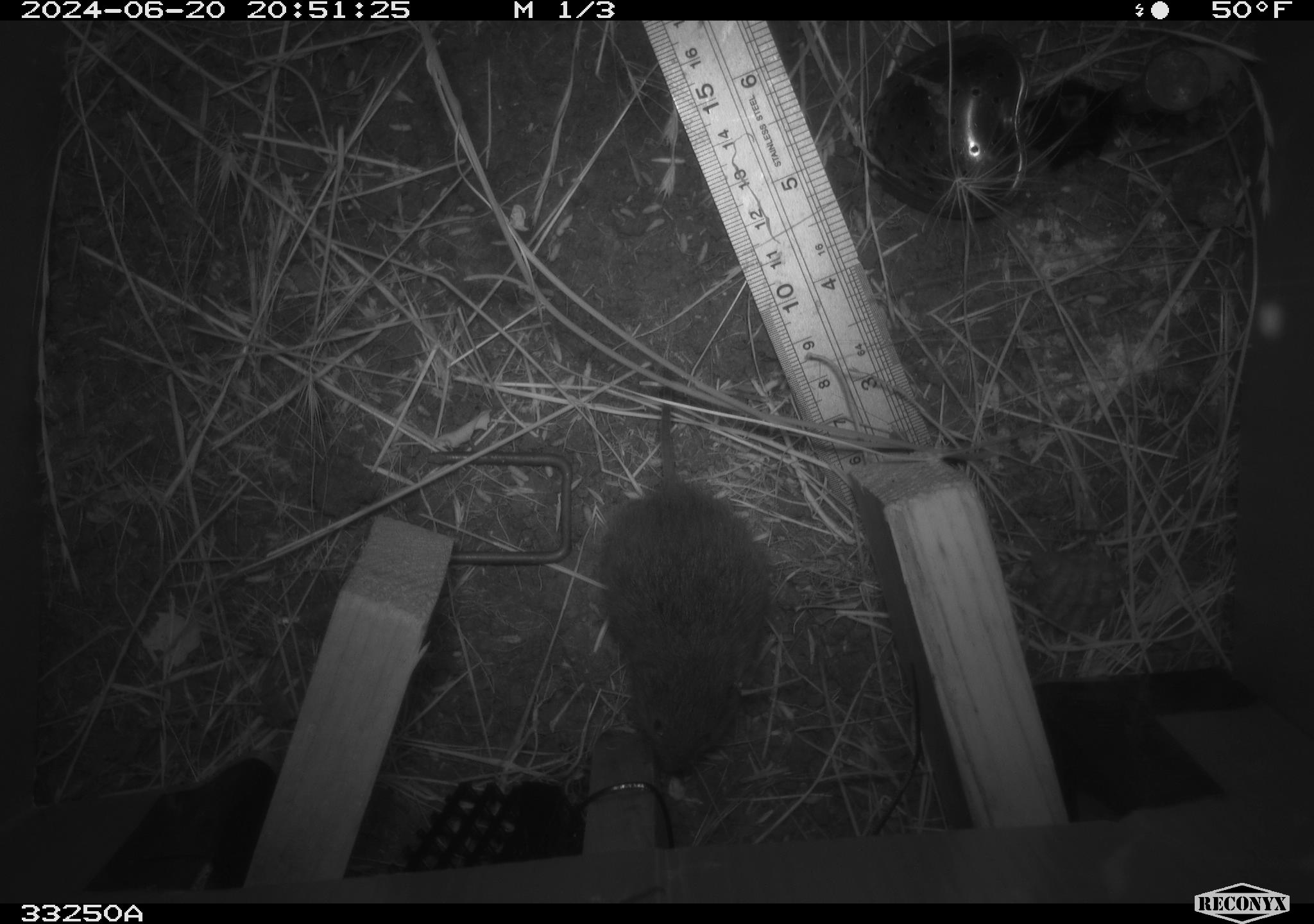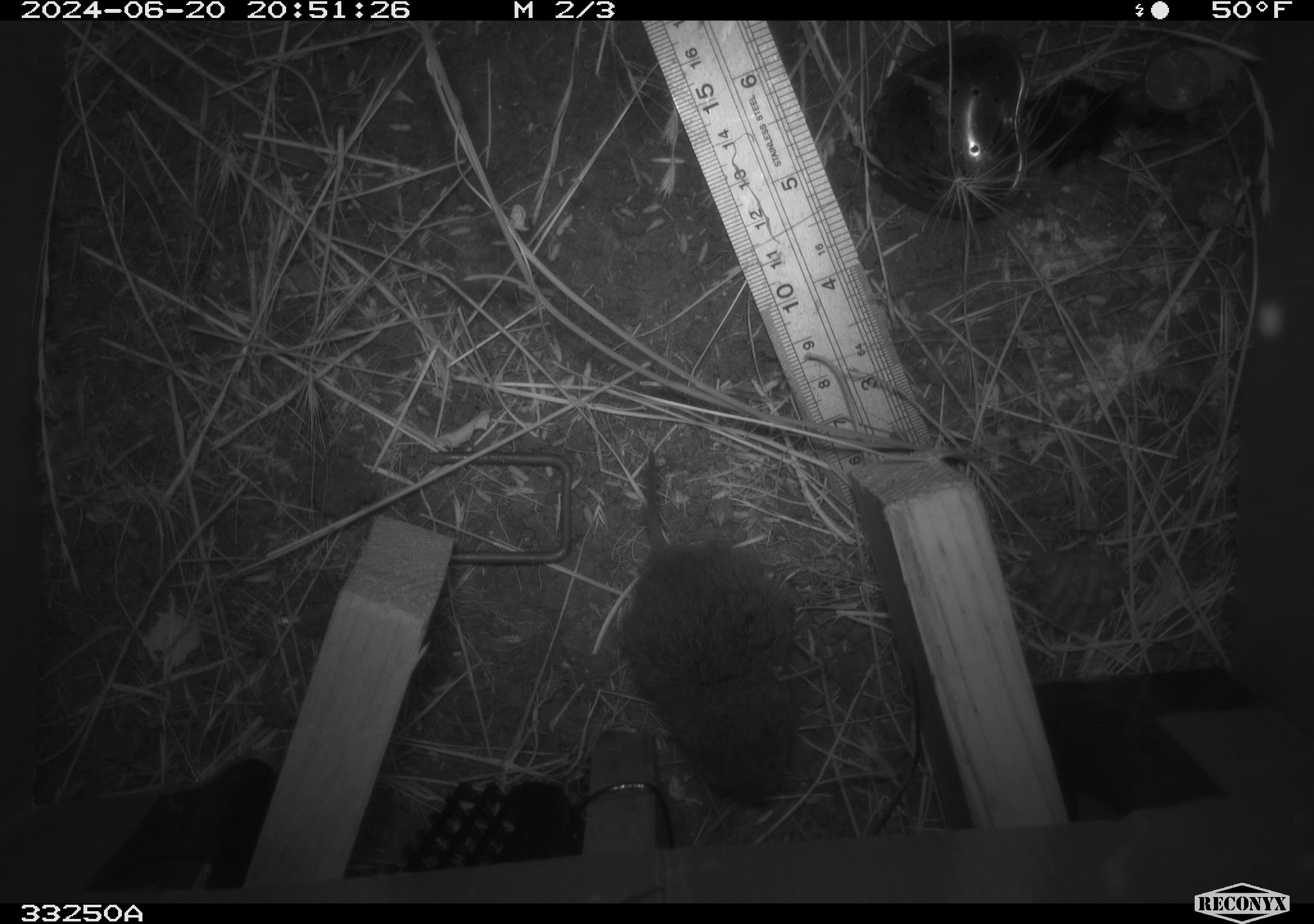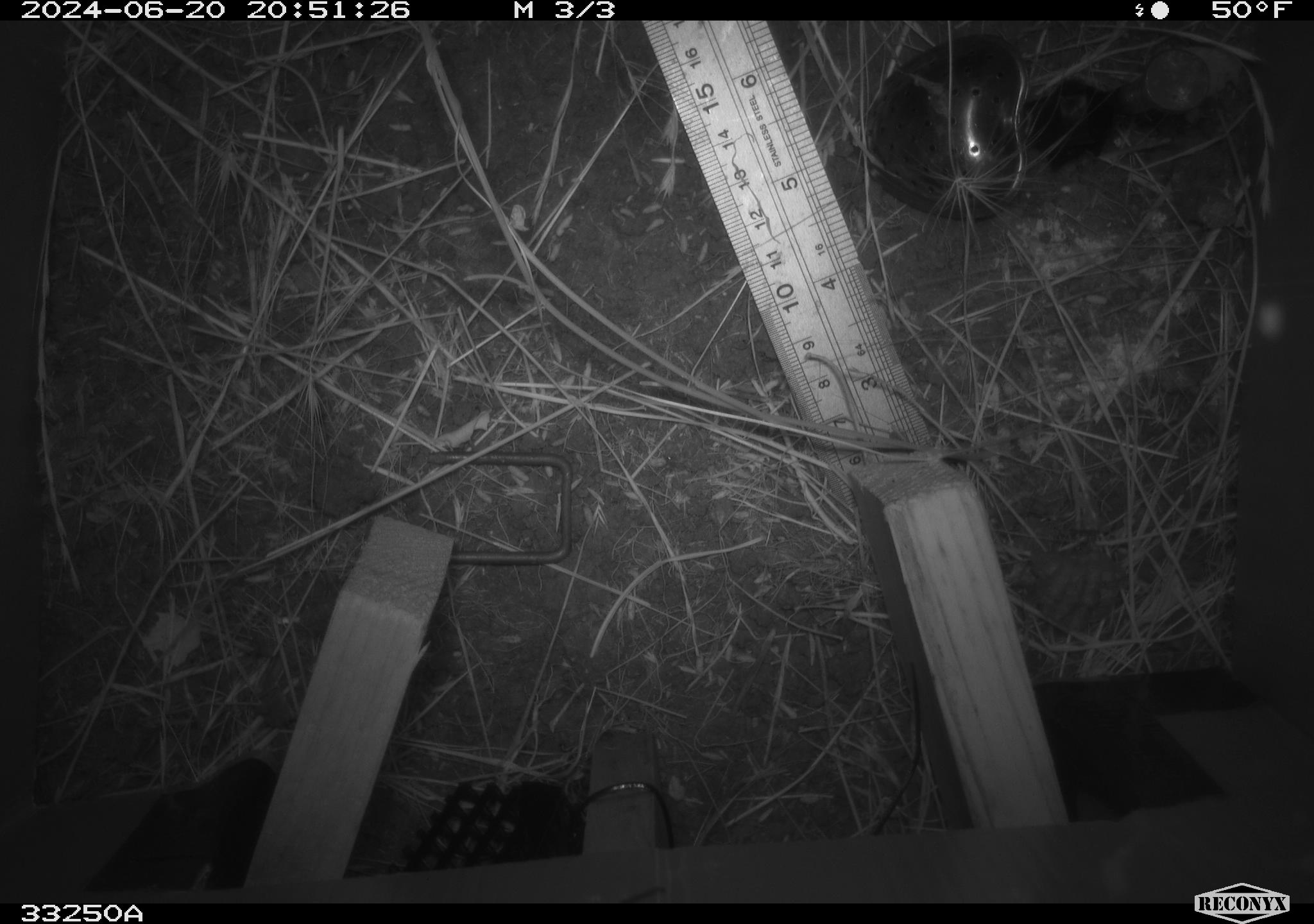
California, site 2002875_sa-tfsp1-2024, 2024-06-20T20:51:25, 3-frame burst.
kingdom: Animalia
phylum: Chordata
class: Mammalia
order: Rodentia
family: Cricetidae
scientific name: Arvicolinae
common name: voles, lemmings, and muskrats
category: arvicolinae subfamily